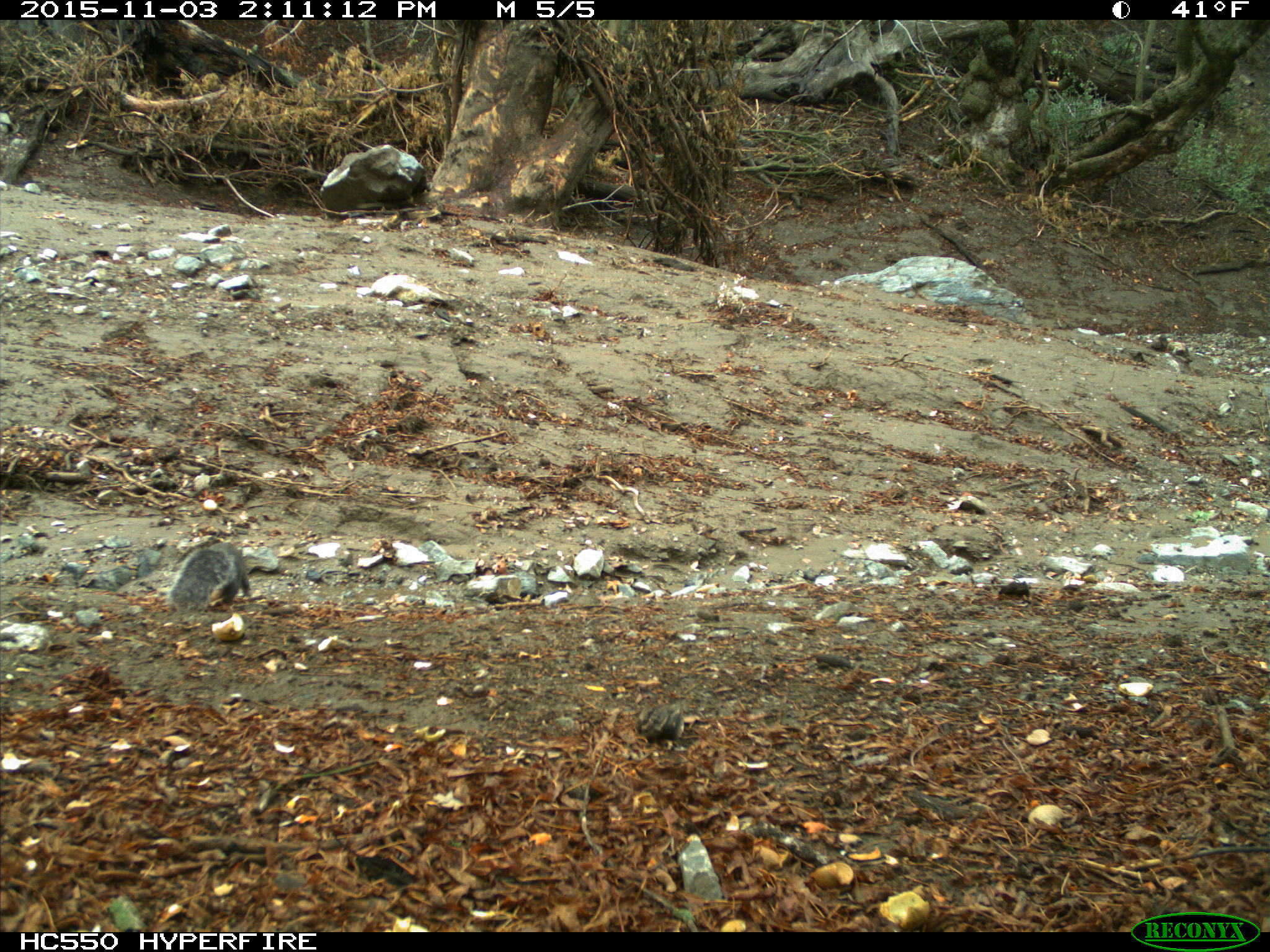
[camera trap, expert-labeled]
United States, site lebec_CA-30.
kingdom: Animalia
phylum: Chordata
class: Mammalia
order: Rodentia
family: Sciuridae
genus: Sciurus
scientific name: Sciurus carolinensis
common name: eastern gray squirrel